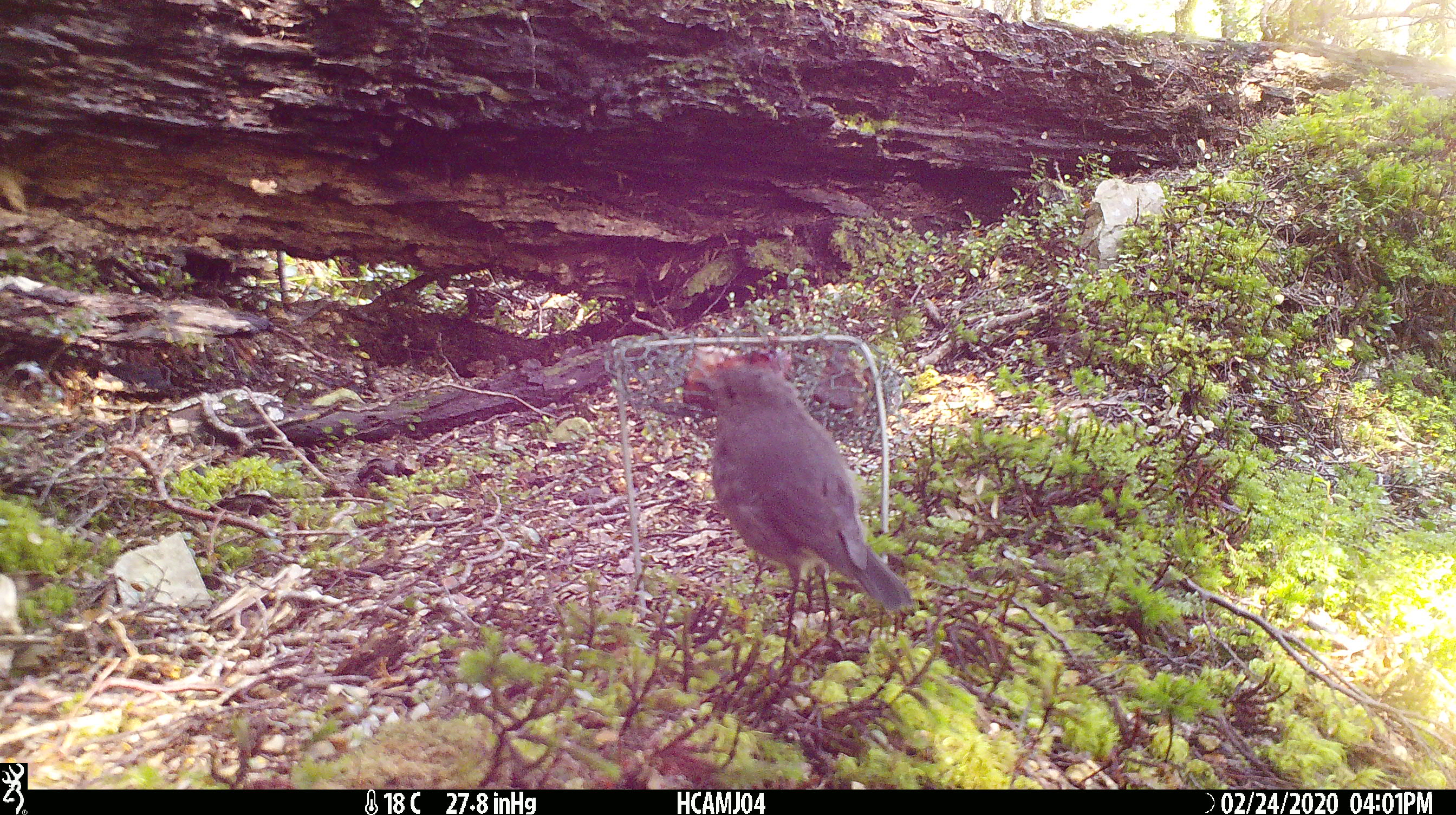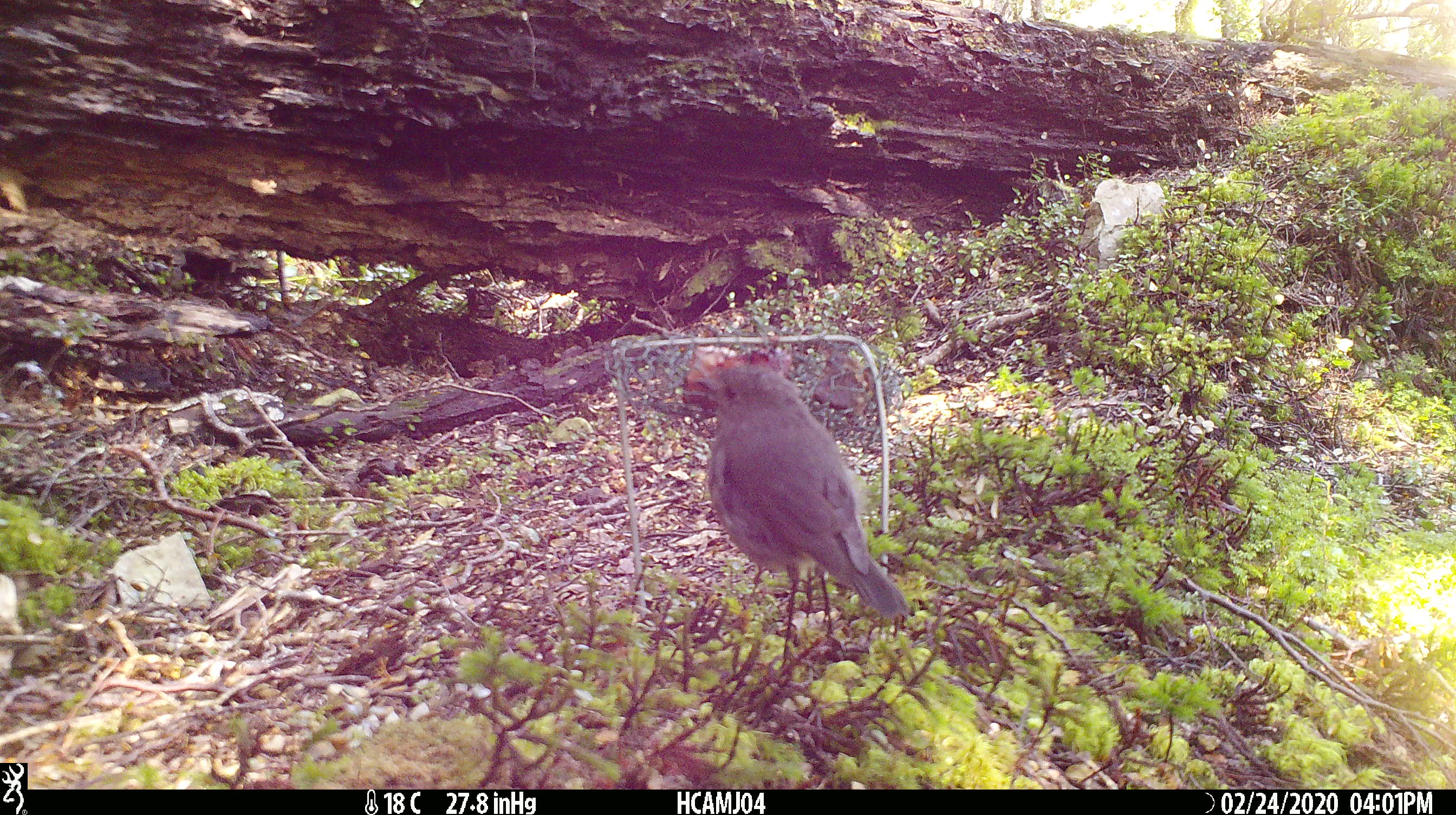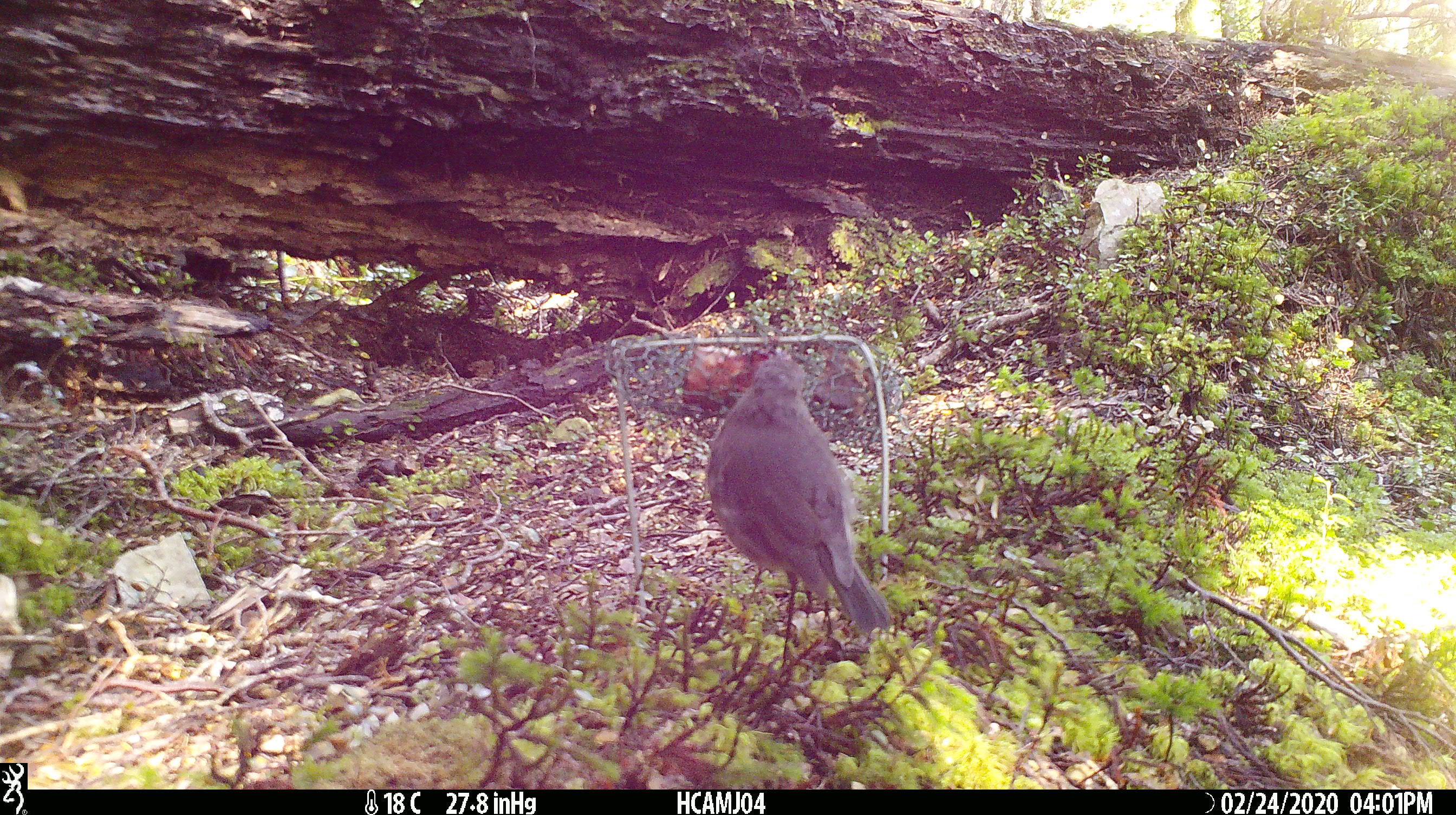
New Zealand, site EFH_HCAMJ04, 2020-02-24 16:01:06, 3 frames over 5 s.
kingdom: Animalia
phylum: Chordata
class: Mammalia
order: Rodentia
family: Muridae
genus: Mus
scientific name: Mus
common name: mouse